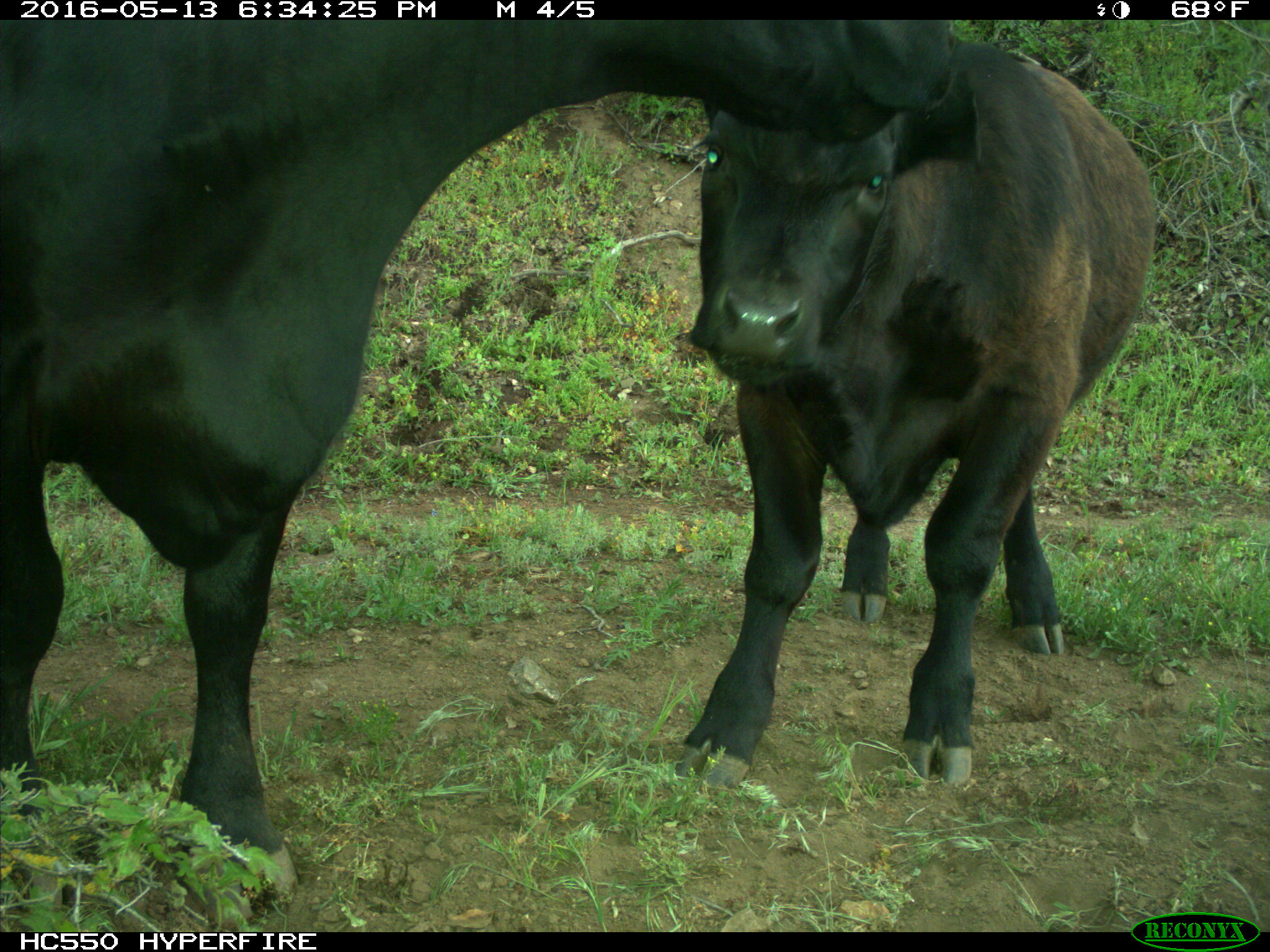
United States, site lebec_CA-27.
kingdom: Animalia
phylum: Chordata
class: Mammalia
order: Artiodactyla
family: Bovidae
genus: Bos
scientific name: Bos taurus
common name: domestic cow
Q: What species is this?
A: Bos taurus (domestic cow).